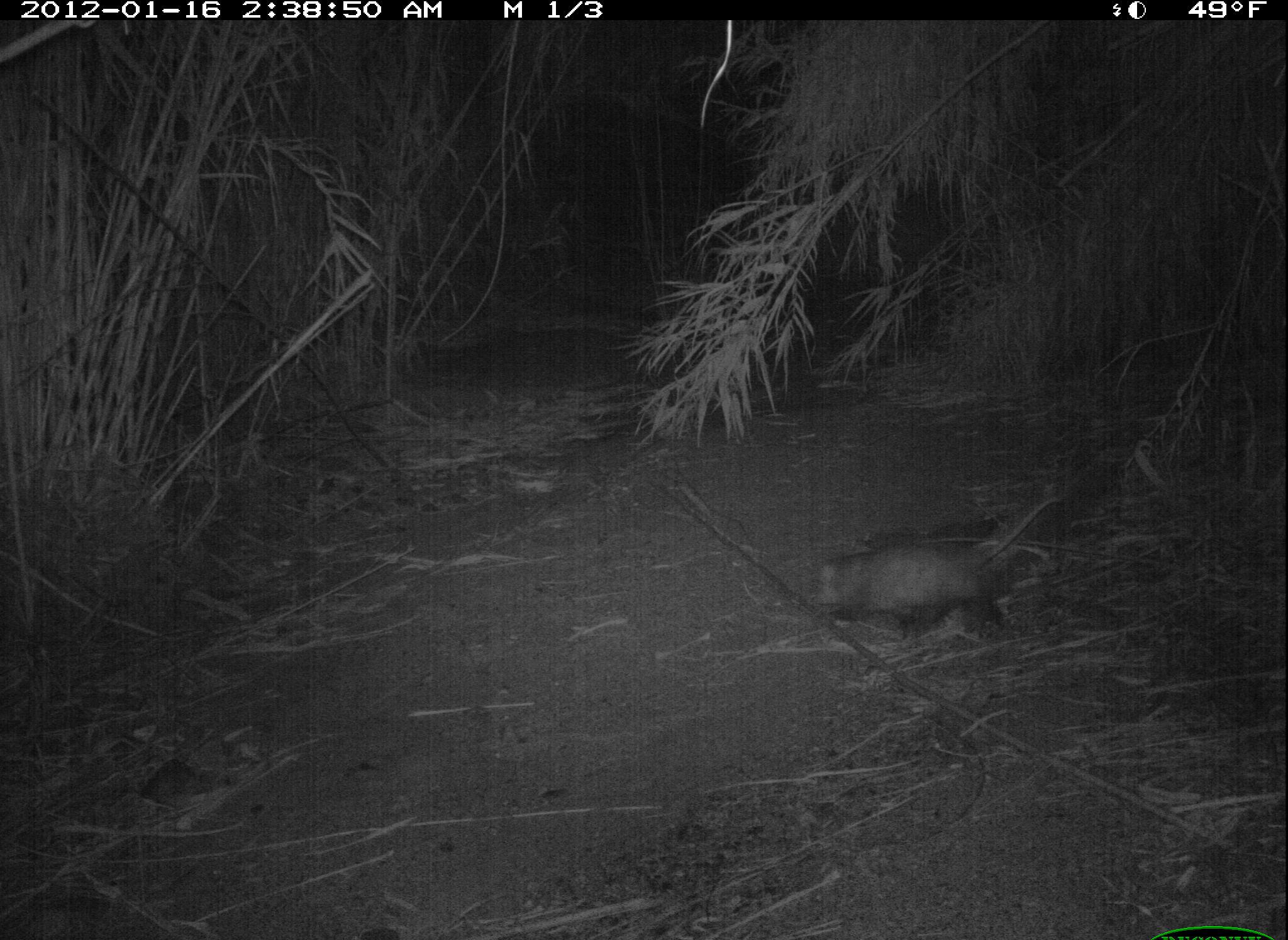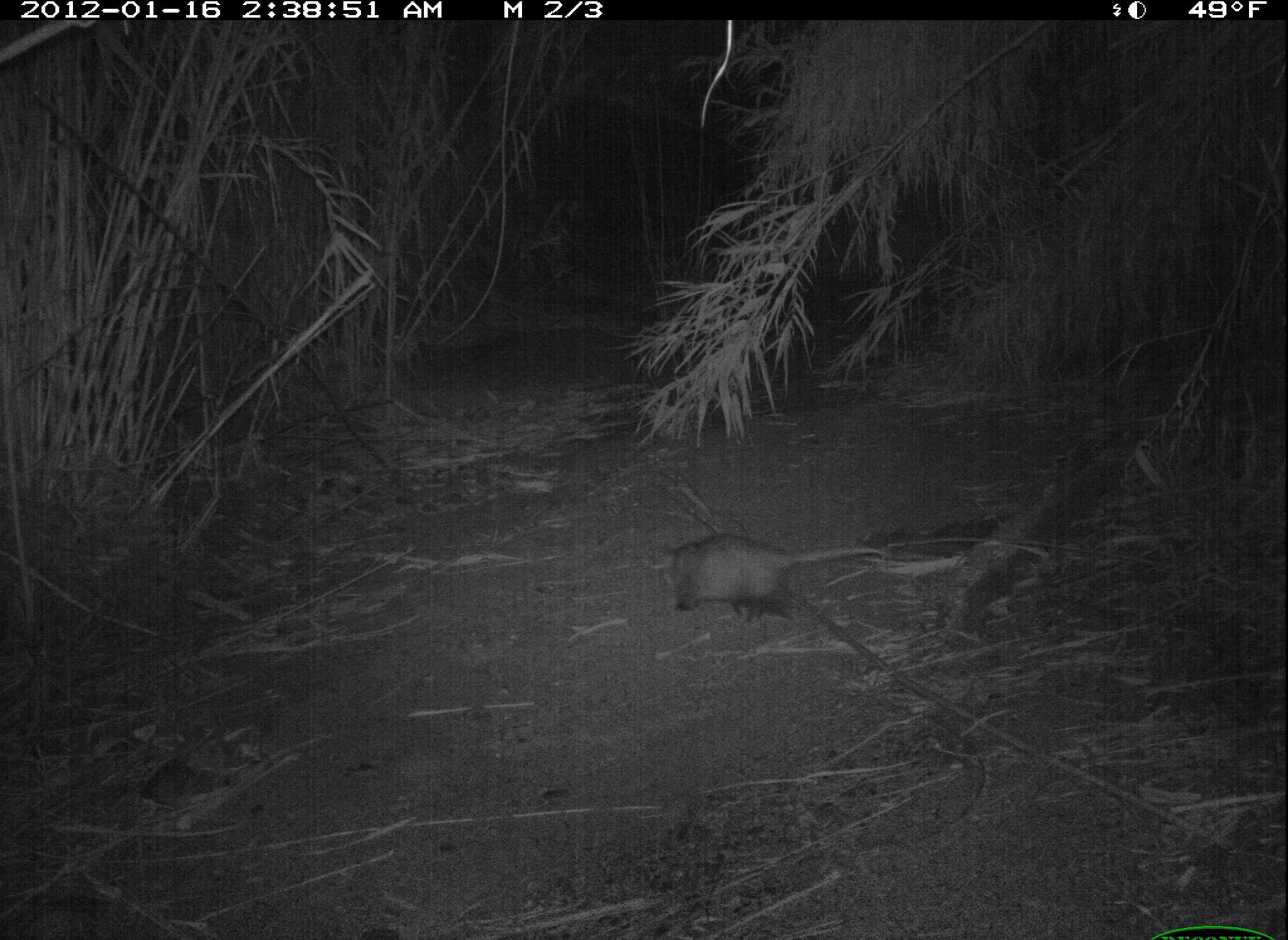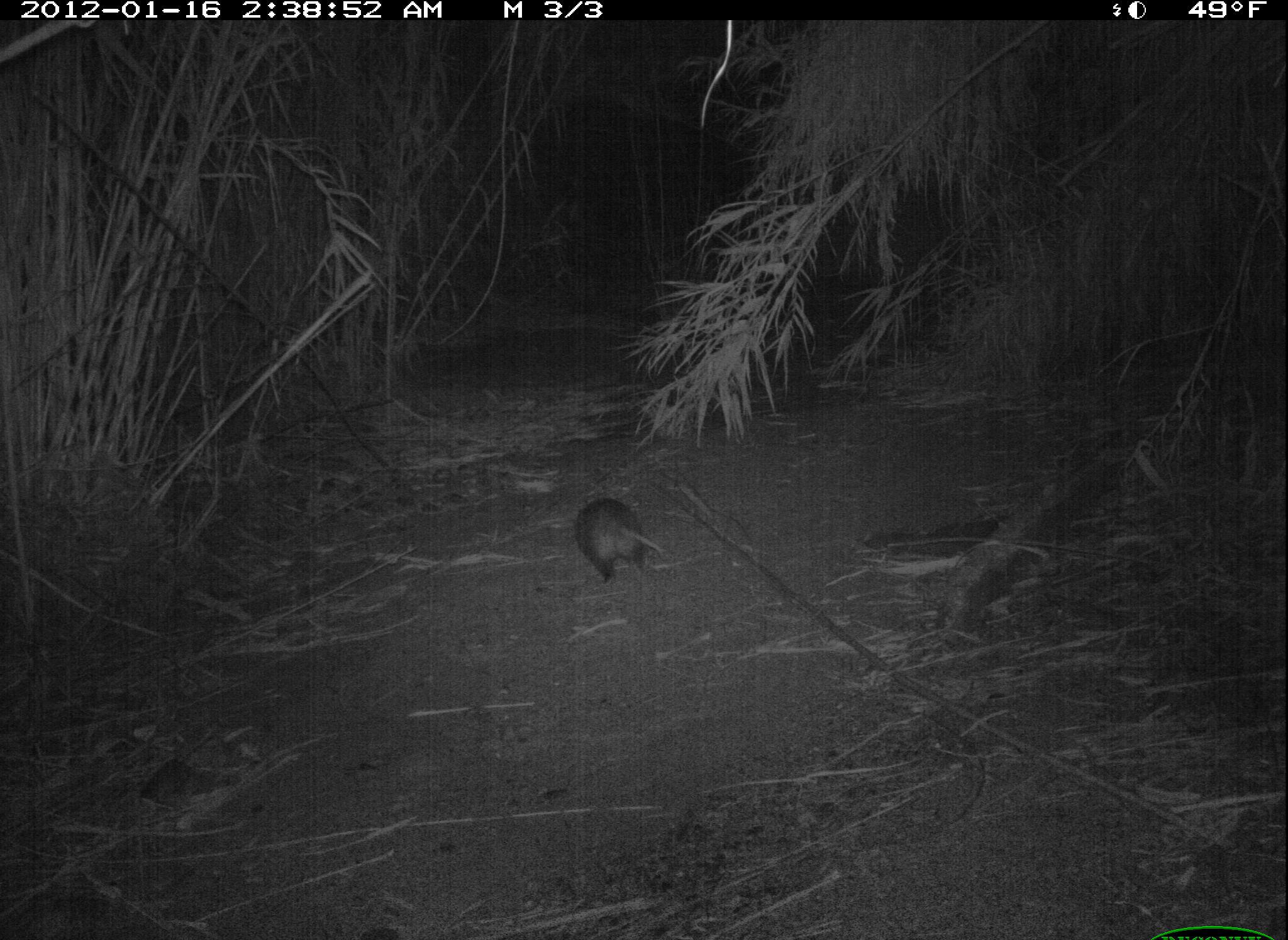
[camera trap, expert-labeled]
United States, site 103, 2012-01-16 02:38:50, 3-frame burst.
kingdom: Animalia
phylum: Chordata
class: Mammalia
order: Didelphimorphia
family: Didelphidae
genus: Didelphis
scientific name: Didelphis virginiana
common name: virginia opossum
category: opossum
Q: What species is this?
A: Opossum (virginia opossum) (Didelphis virginiana).